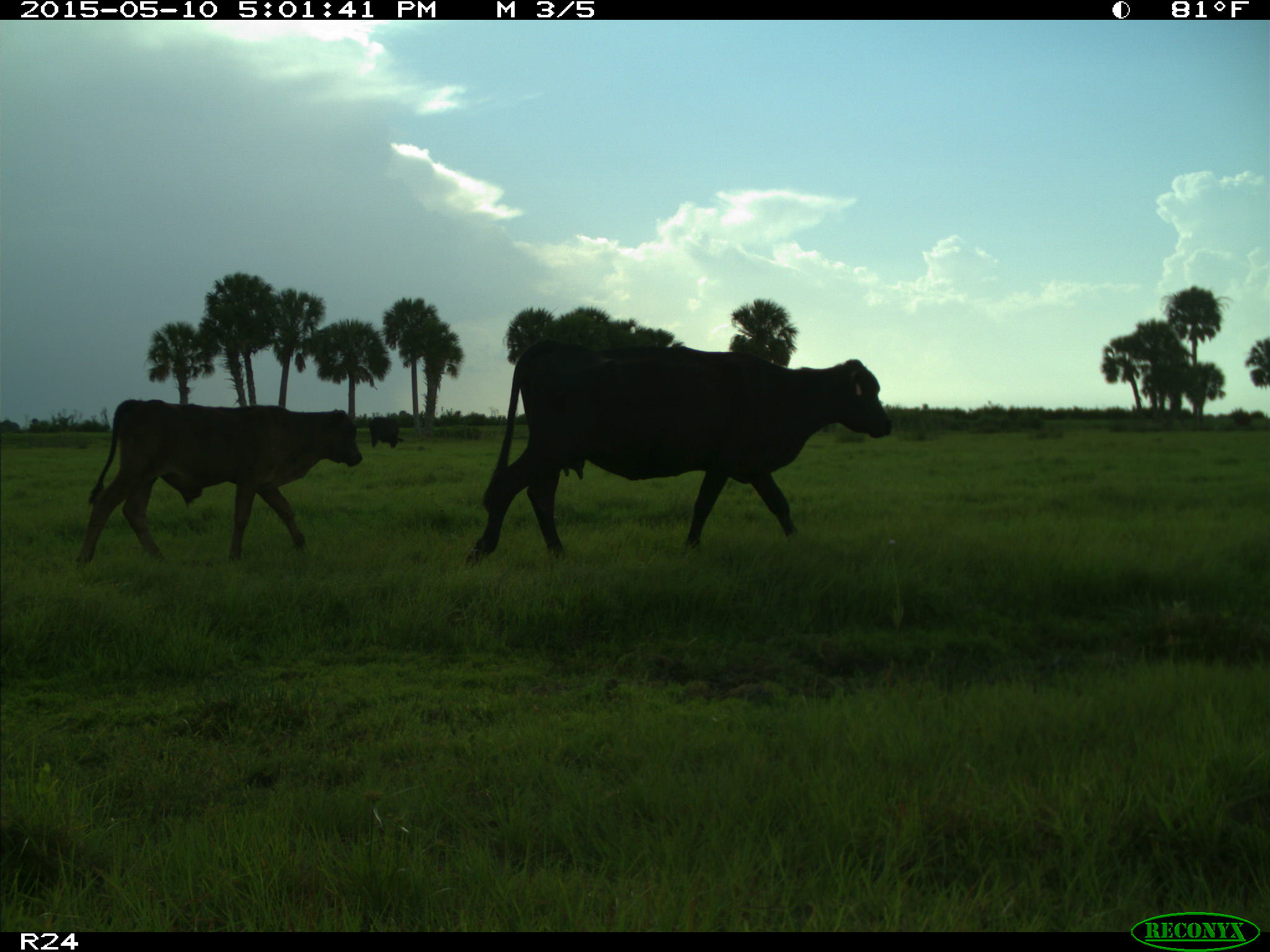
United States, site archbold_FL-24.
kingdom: Animalia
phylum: Chordata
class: Mammalia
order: Artiodactyla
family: Bovidae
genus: Bos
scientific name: Bos taurus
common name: domestic cow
Bos taurus (domestic cow).